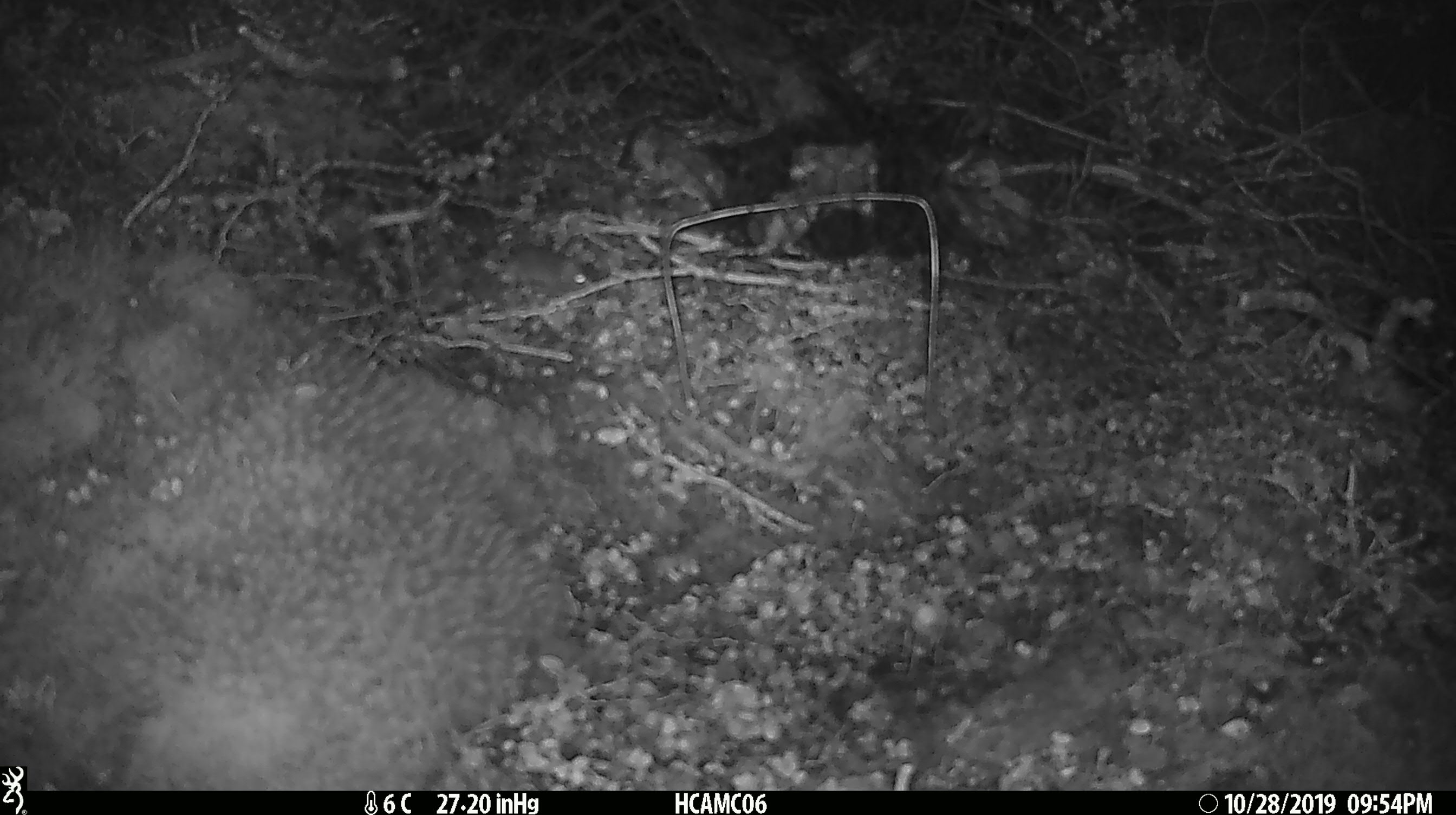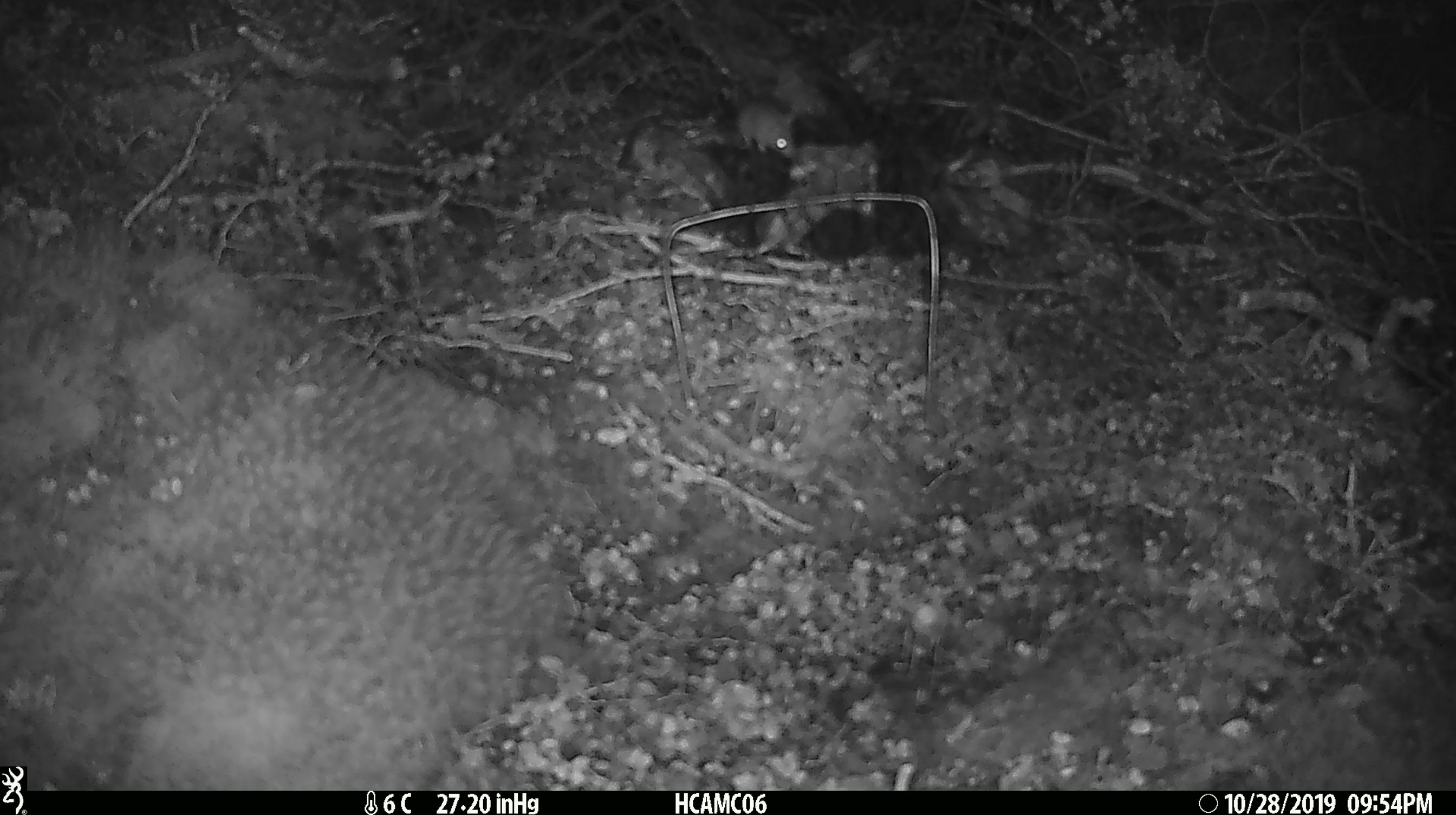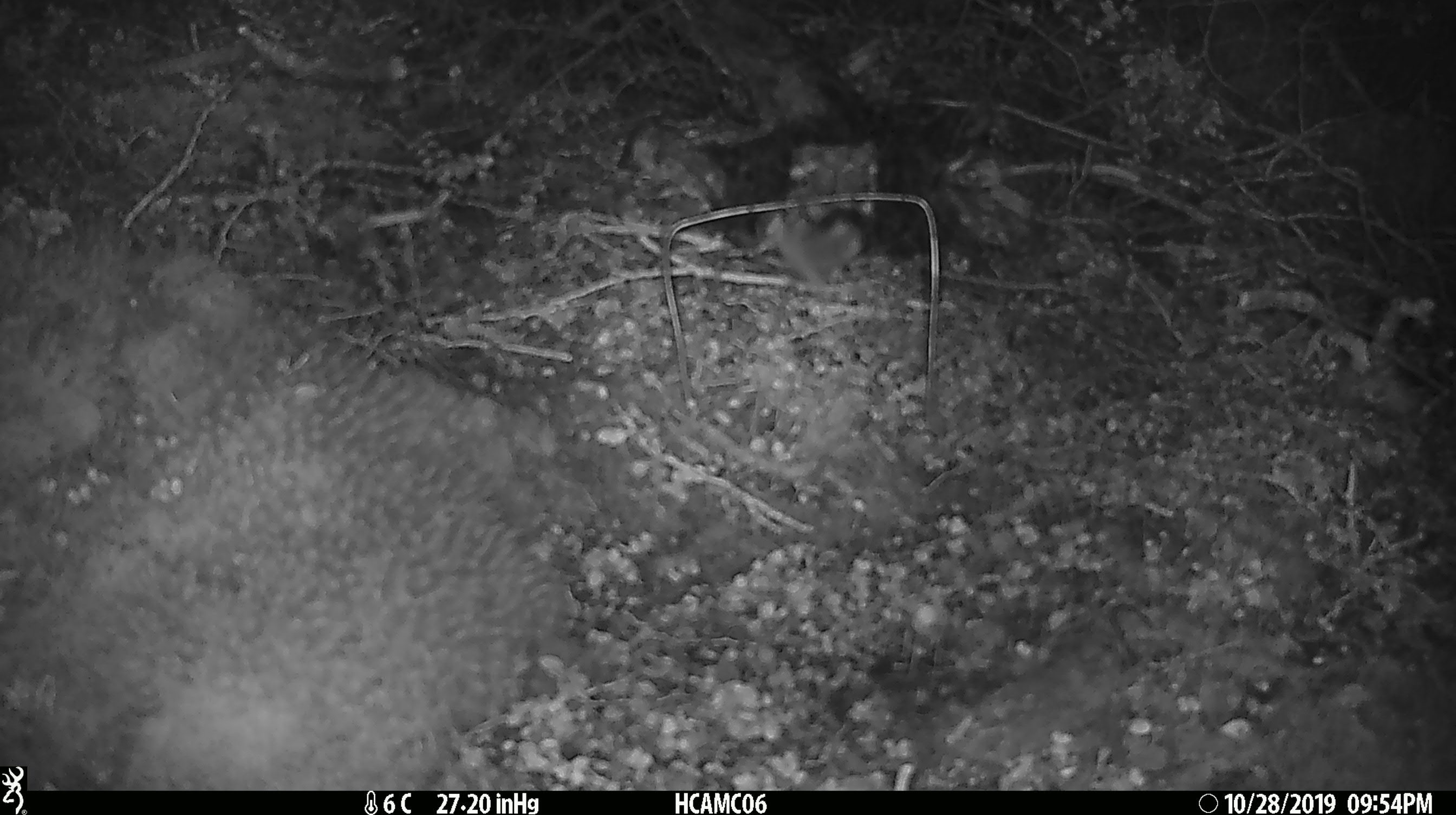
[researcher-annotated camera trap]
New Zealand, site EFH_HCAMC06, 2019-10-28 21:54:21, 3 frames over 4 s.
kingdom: Animalia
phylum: Chordata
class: Mammalia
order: Rodentia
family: Muridae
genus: Mus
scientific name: Mus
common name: mouse